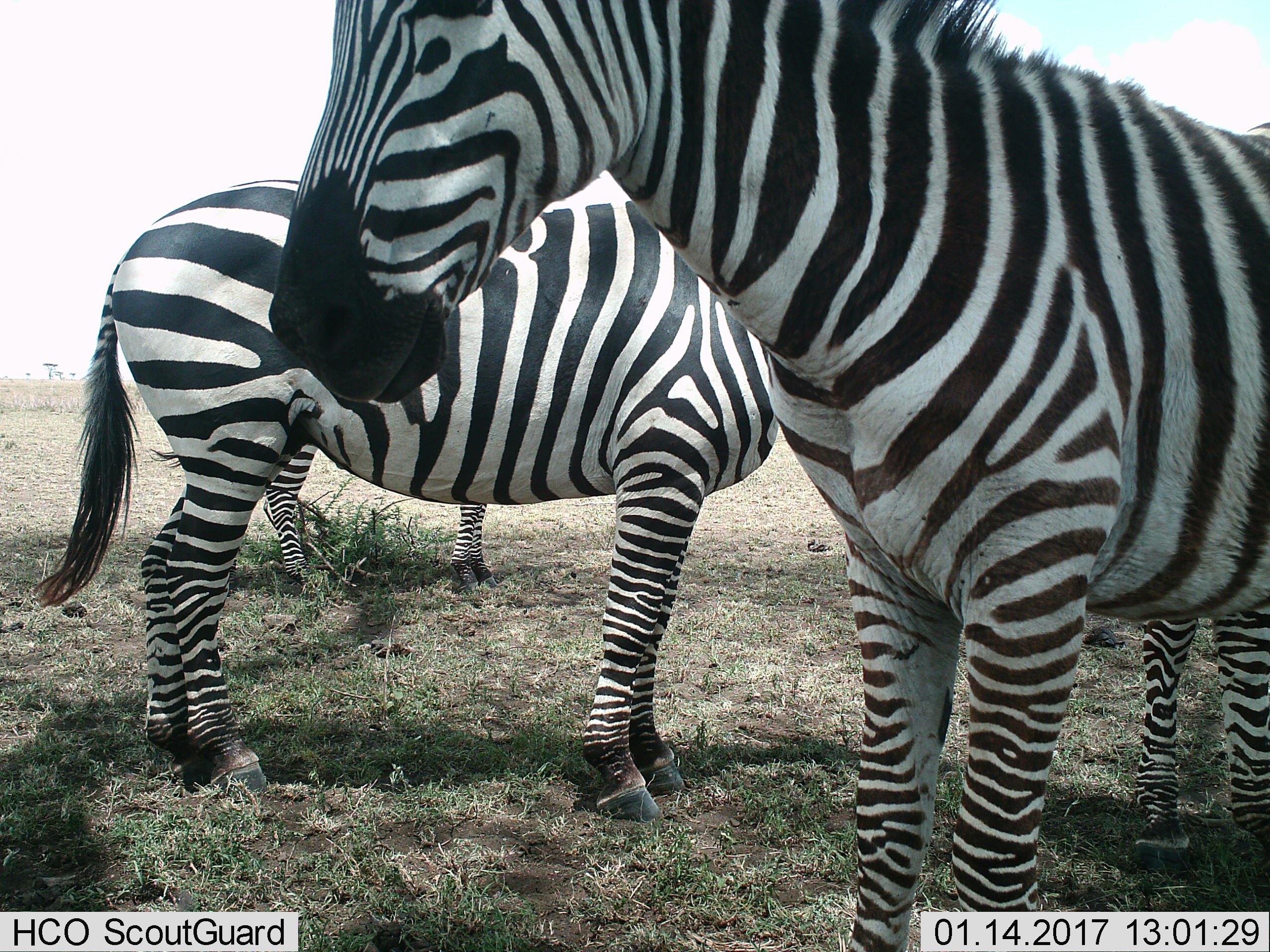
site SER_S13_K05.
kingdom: Animalia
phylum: Chordata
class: Mammalia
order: Perissodactyla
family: Equidae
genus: Equus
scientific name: Equus quagga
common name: plains zebra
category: zebraplains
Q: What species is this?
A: Zebraplains (plains zebra) (Equus quagga).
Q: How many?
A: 3.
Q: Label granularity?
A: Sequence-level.